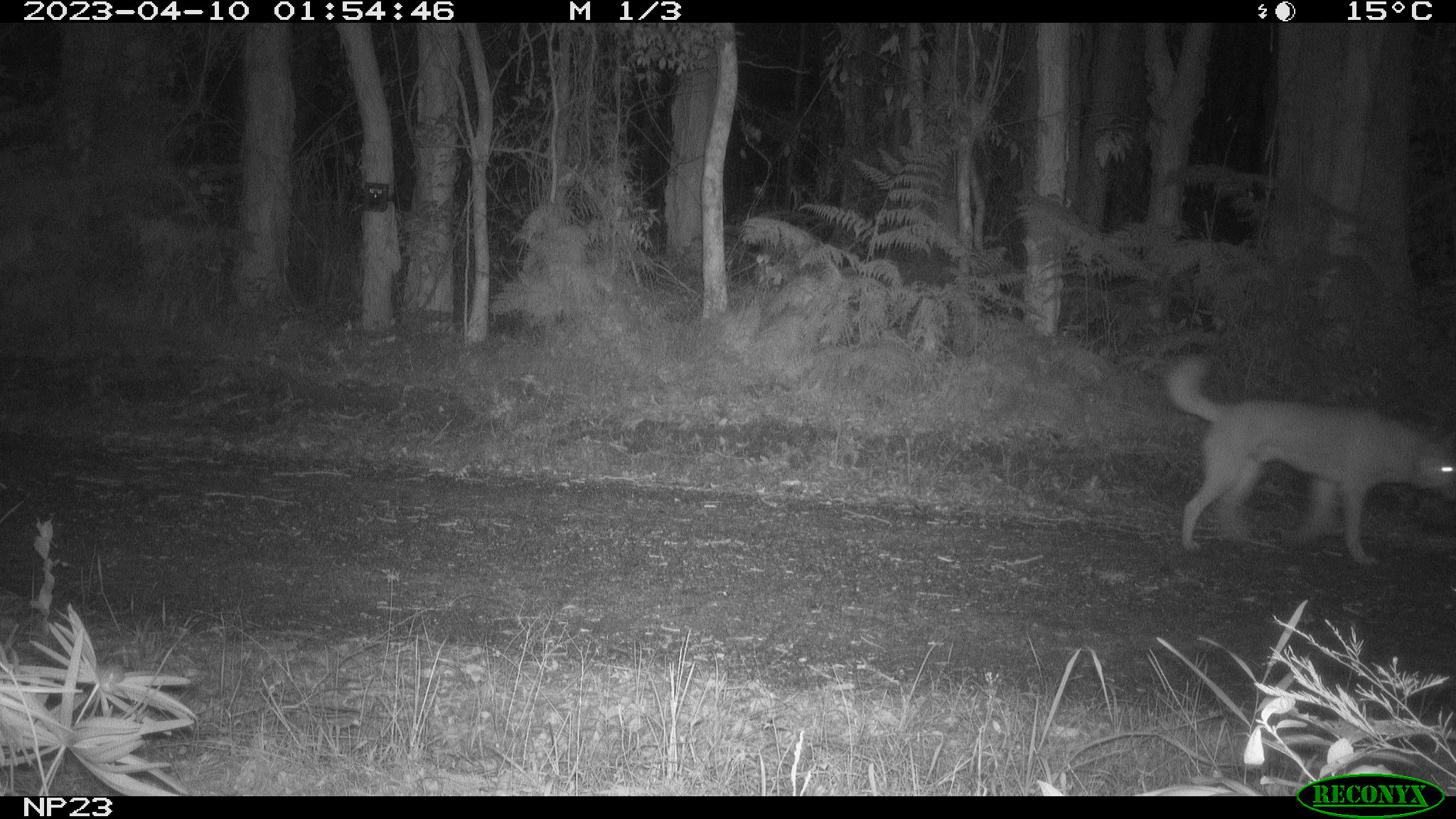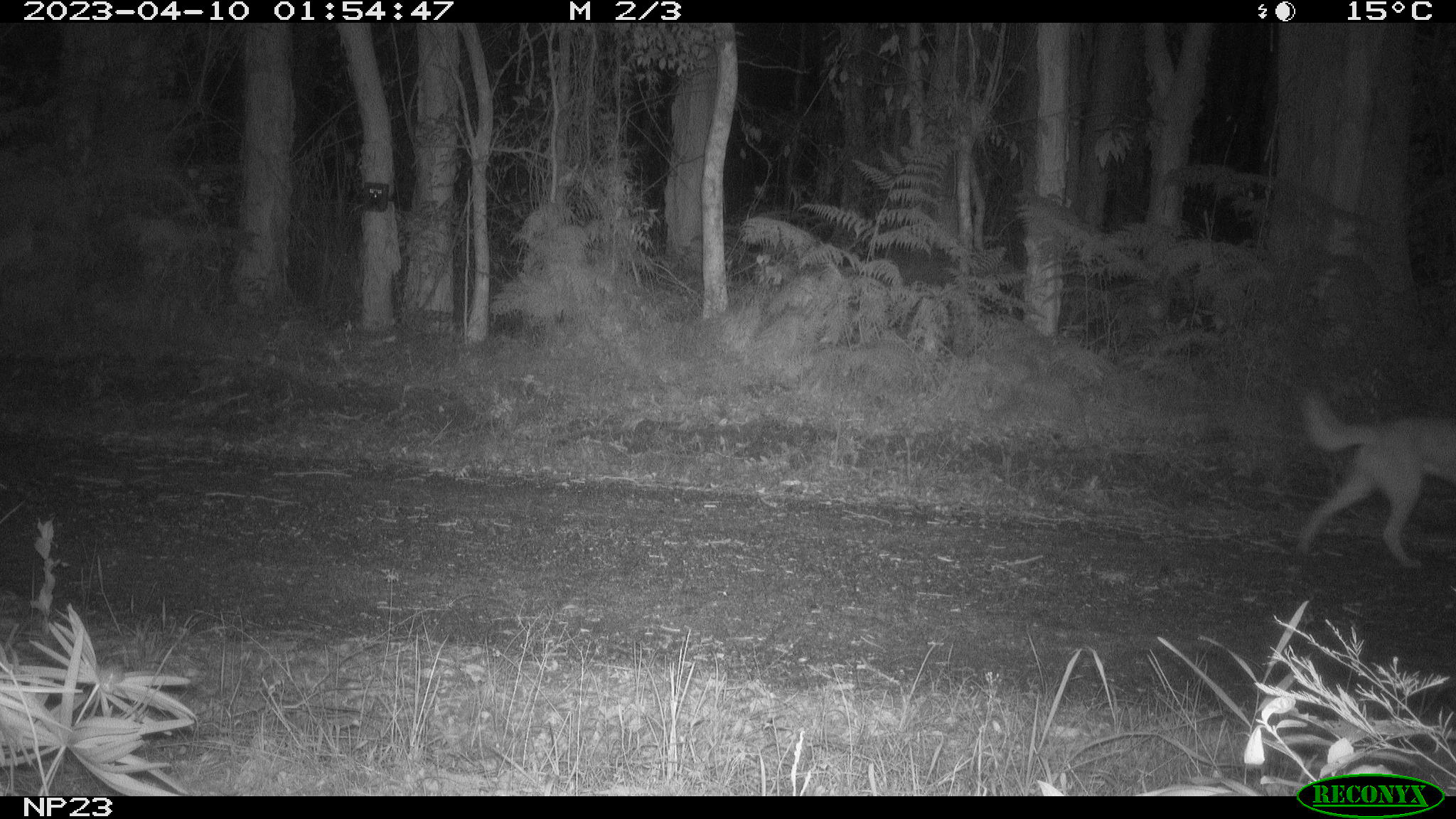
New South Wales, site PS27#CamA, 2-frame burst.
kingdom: Animalia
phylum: Chordata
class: Mammalia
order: Carnivora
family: Canidae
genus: Canis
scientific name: Canis familiaris dingo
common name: dingo